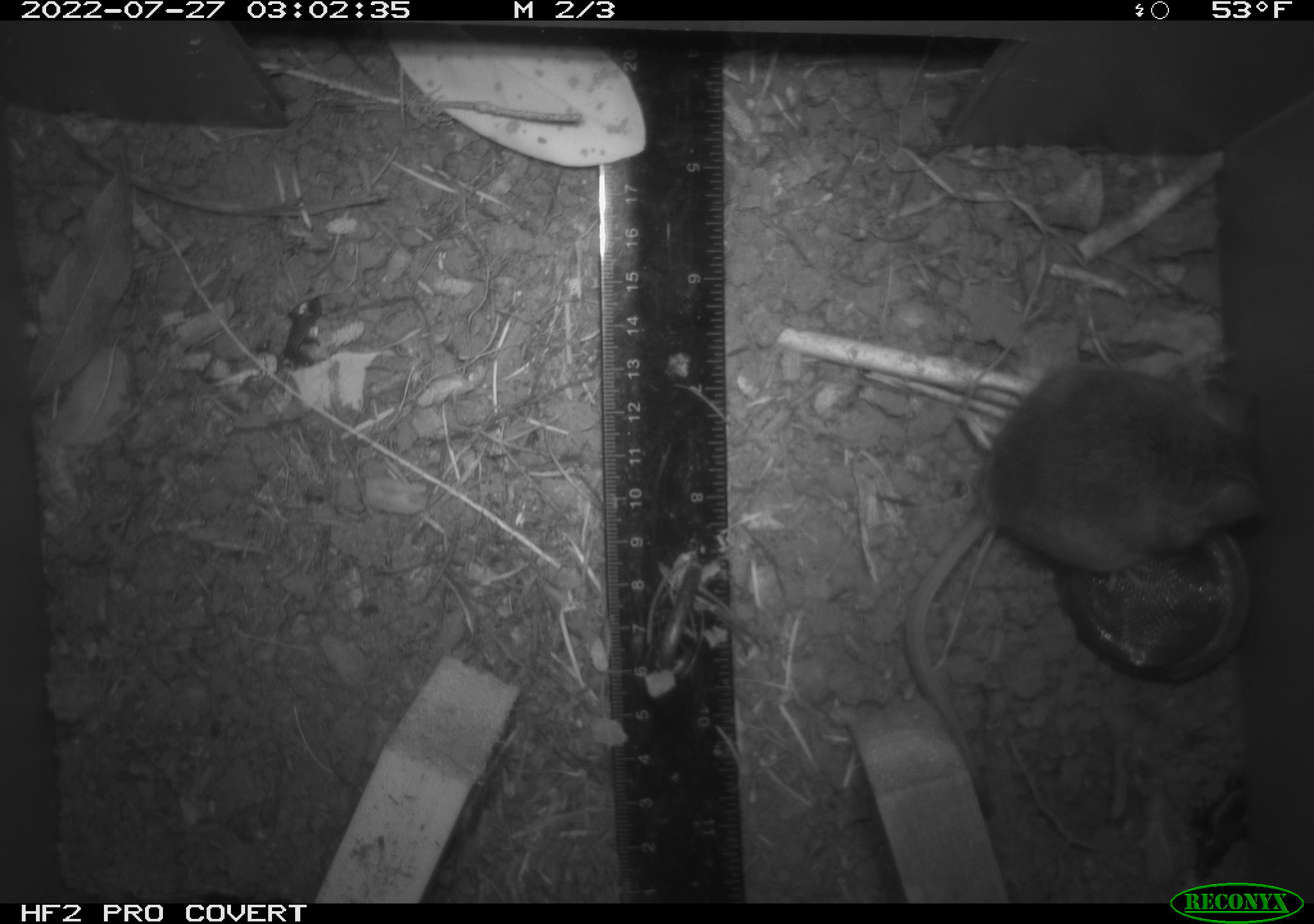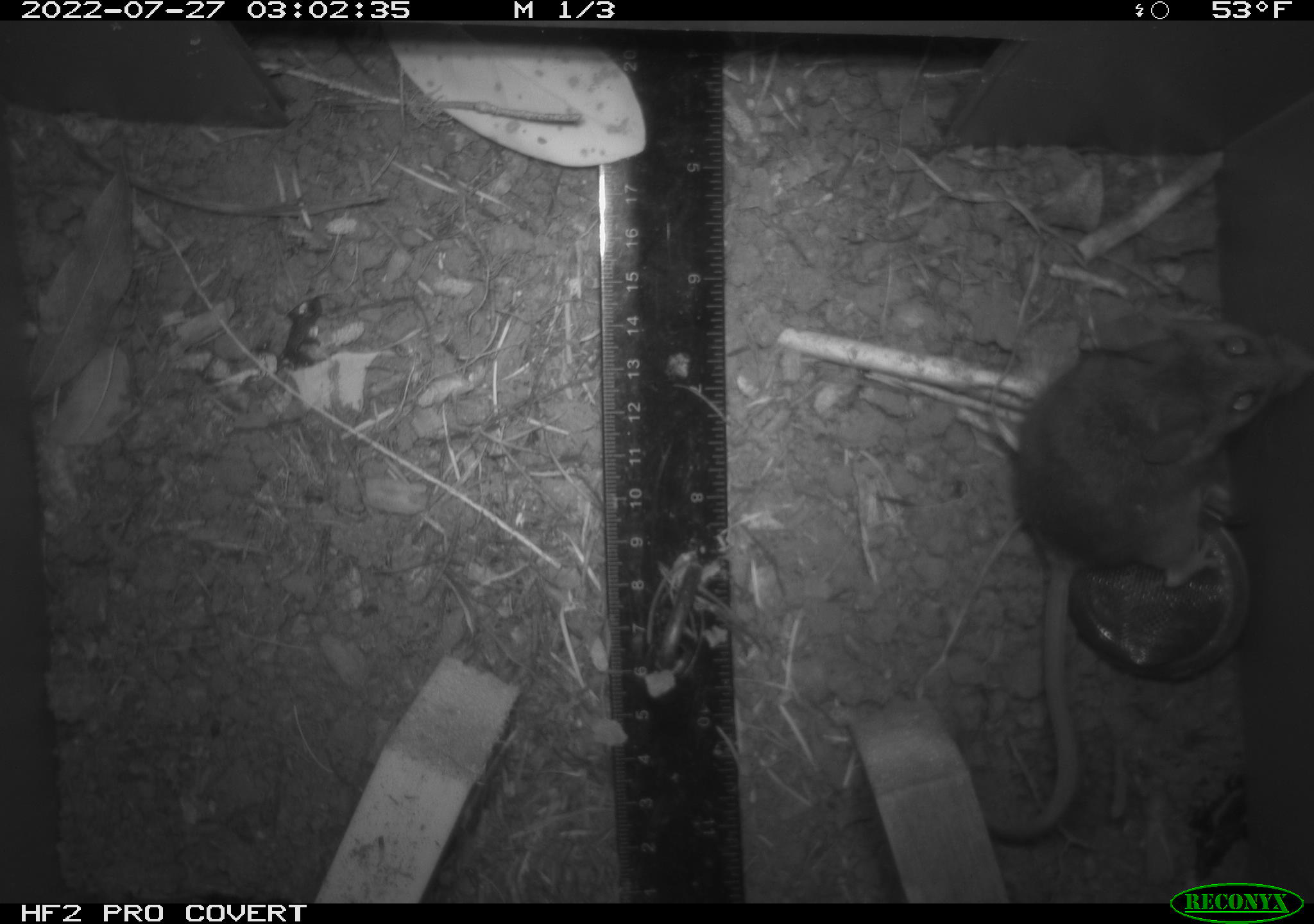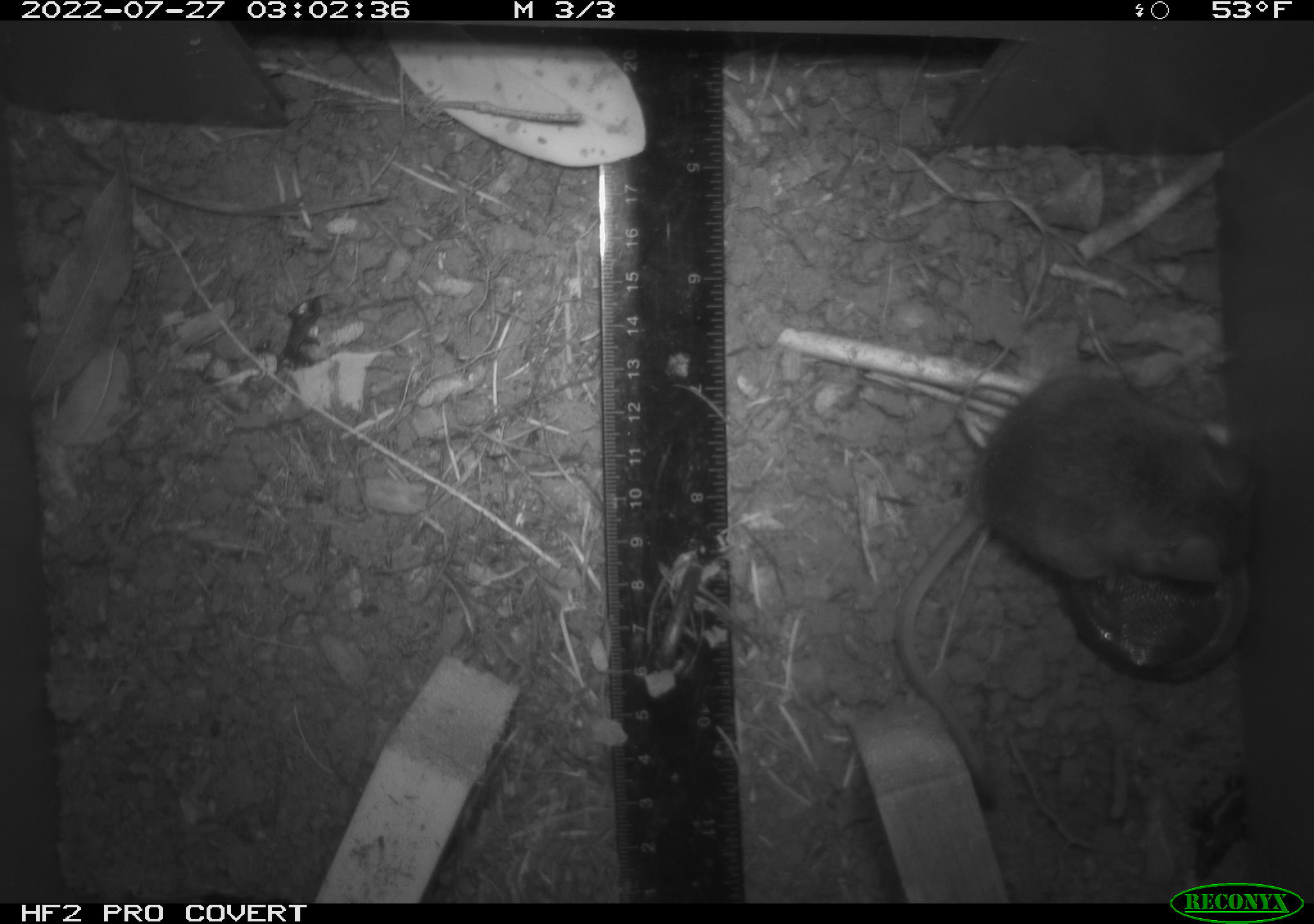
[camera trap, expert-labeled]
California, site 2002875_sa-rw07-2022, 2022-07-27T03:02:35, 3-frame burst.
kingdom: Animalia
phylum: Chordata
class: Mammalia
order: Rodentia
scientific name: Rodentia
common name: mouse species